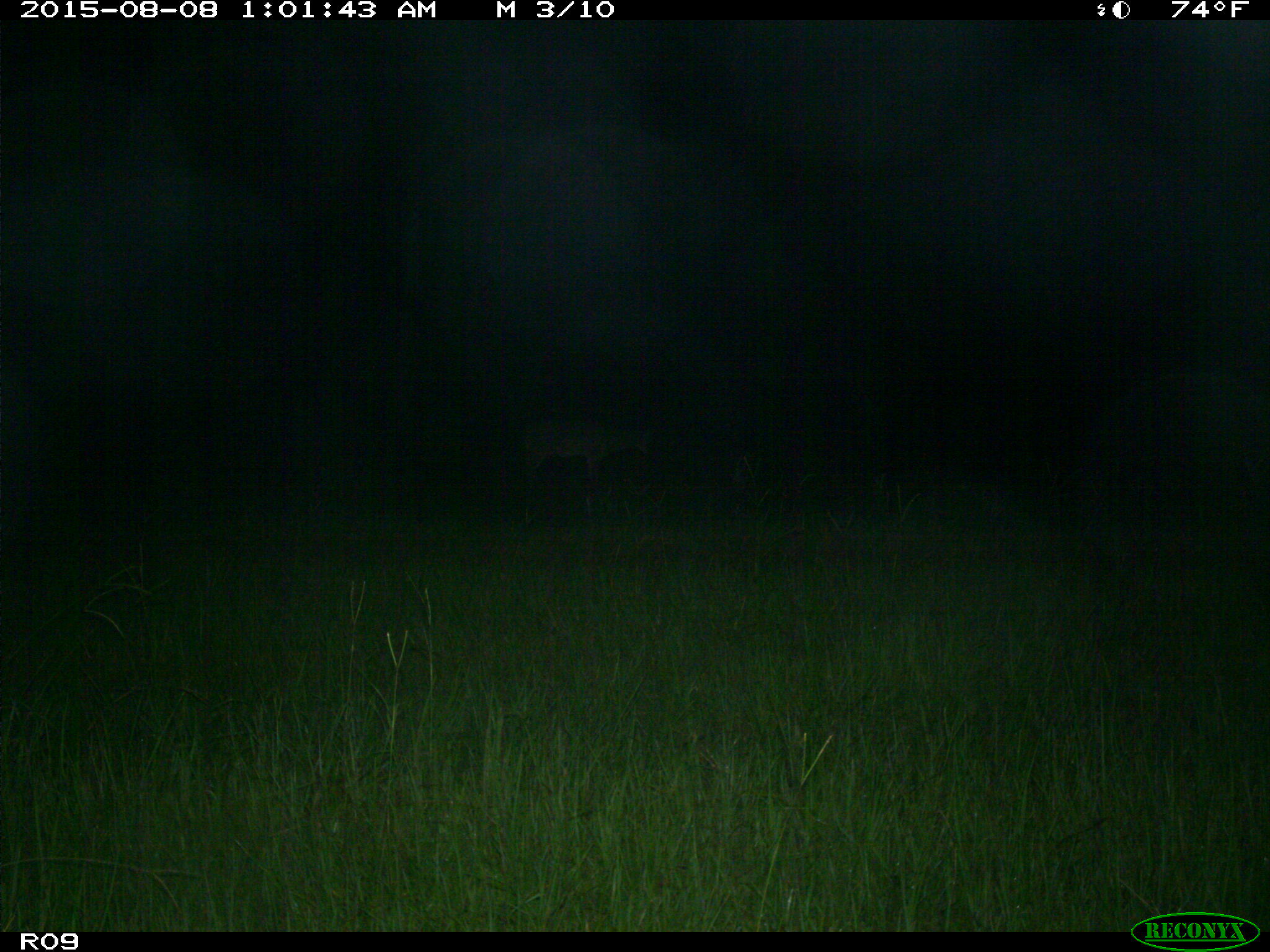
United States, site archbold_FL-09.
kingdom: Animalia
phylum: Chordata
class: Mammalia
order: Artiodactyla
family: Cervidae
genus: Odocoileus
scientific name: Odocoileus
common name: deer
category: unidentified deer